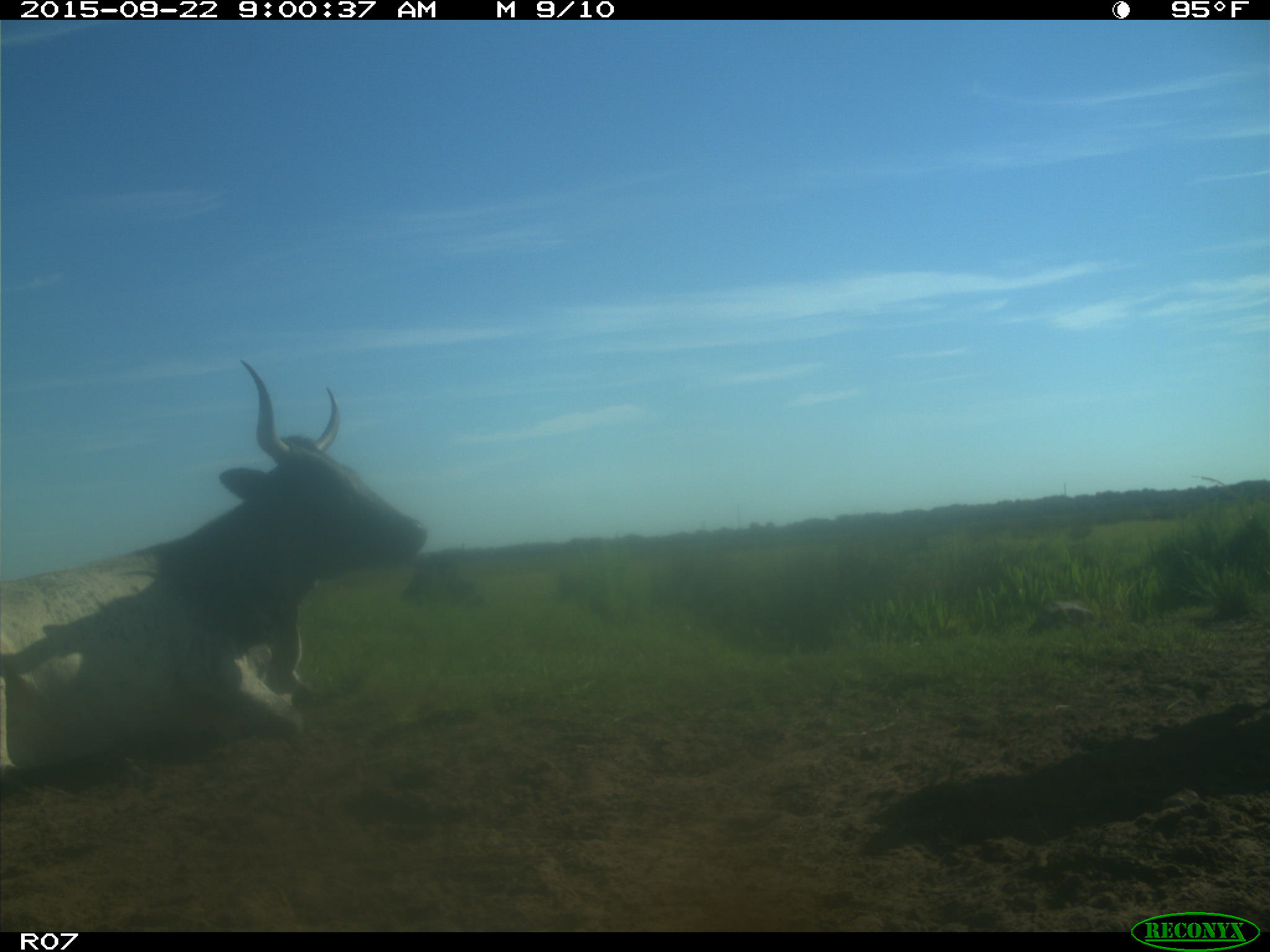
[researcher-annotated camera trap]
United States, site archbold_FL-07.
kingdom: Animalia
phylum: Chordata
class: Mammalia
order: Artiodactyla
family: Bovidae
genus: Bos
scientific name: Bos taurus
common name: domestic cow